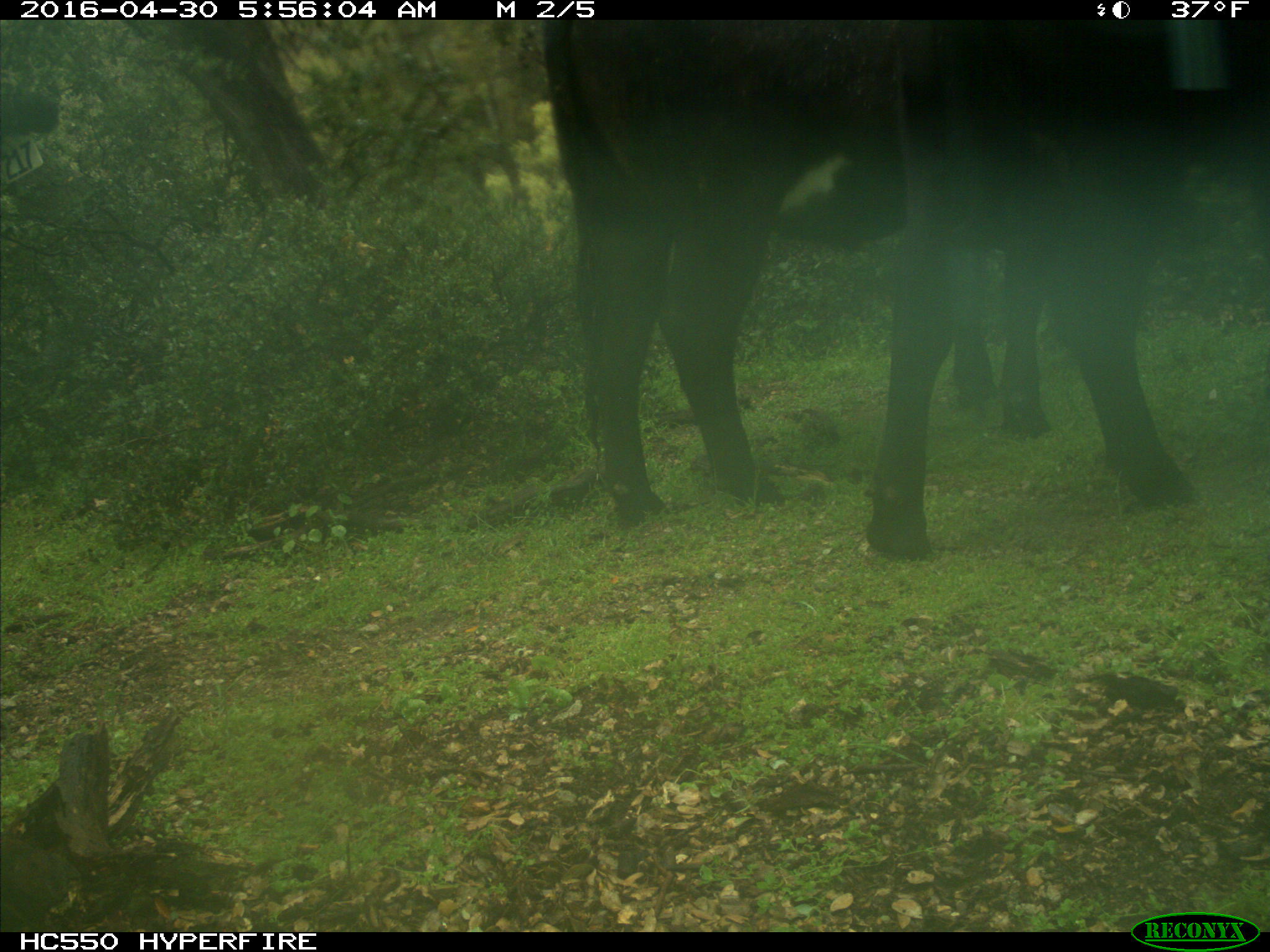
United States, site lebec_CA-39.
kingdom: Animalia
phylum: Chordata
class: Mammalia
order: Artiodactyla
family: Bovidae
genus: Bos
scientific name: Bos taurus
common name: domestic cow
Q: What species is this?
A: Bos taurus (domestic cow).